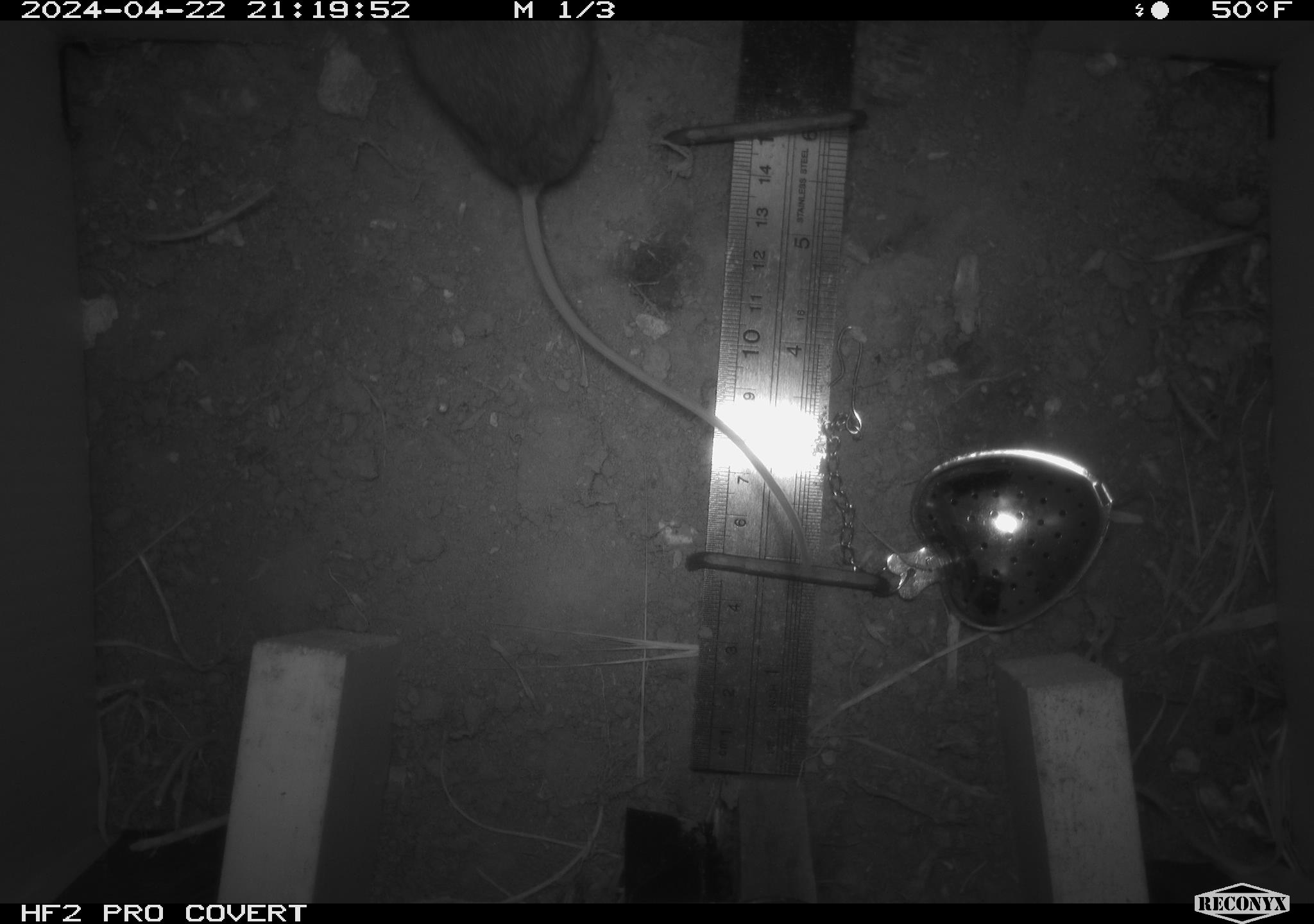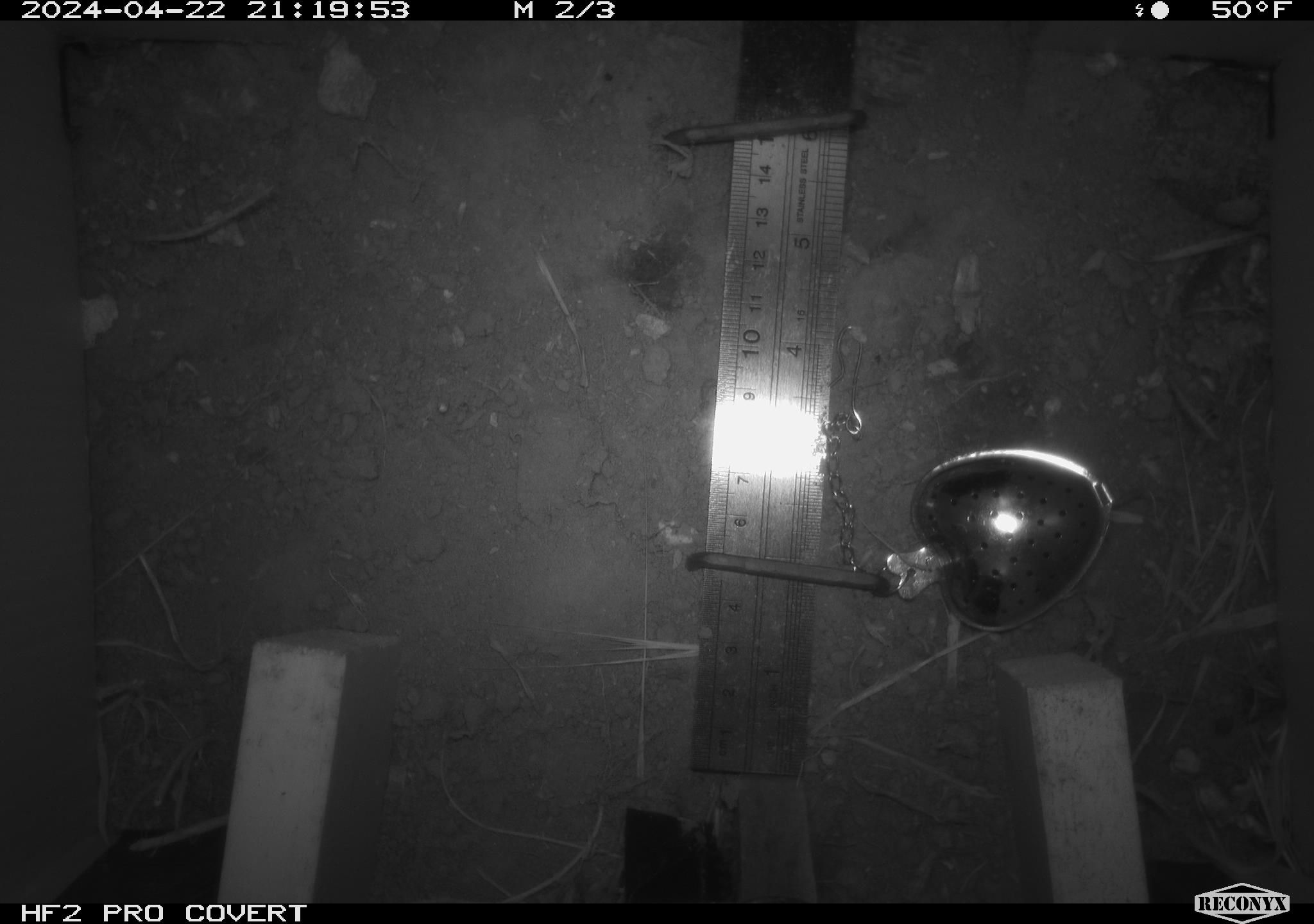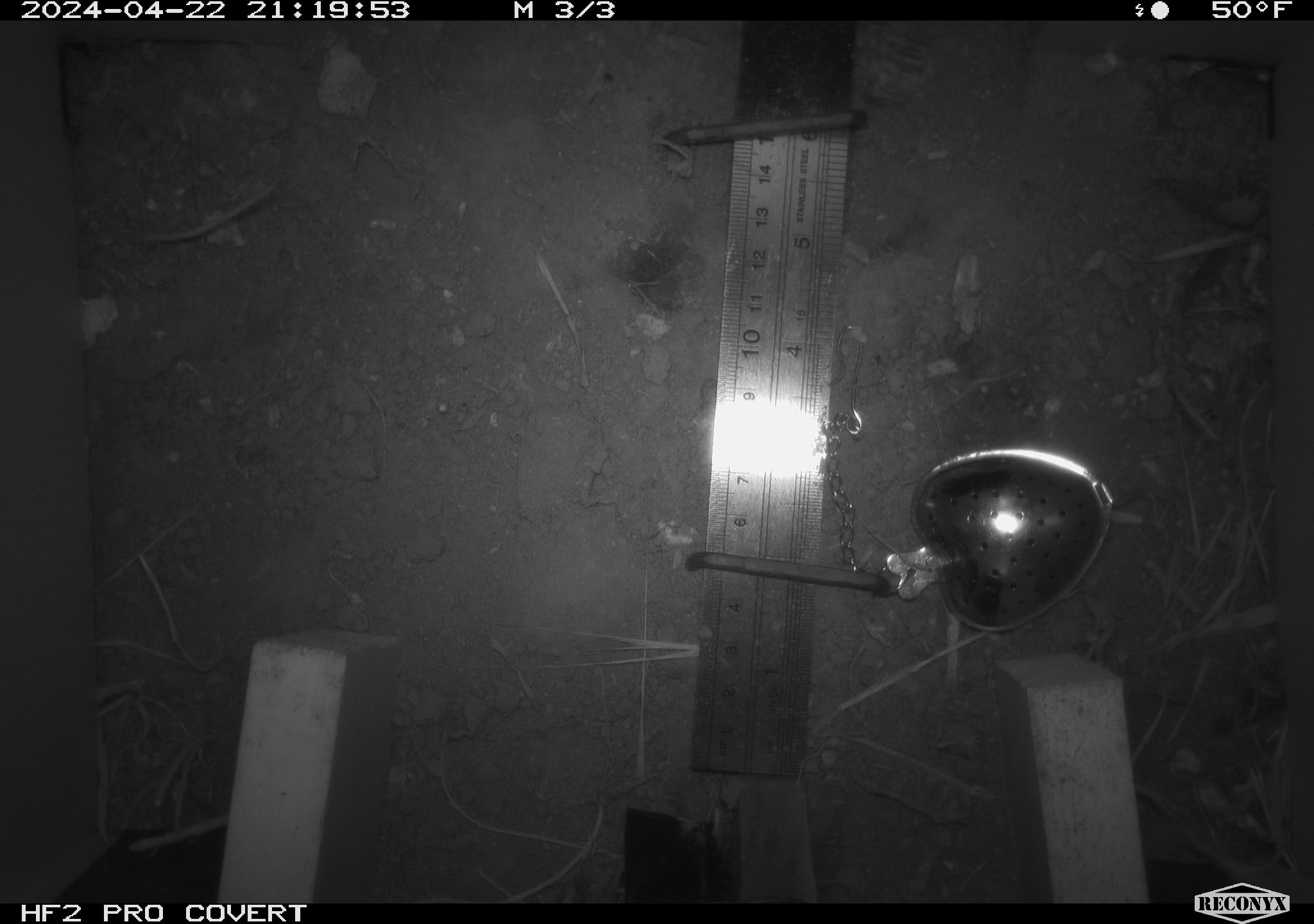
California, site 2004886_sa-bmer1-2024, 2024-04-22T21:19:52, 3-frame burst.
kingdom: Animalia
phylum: Chordata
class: Mammalia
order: Rodentia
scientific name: Rodentia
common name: mouse species